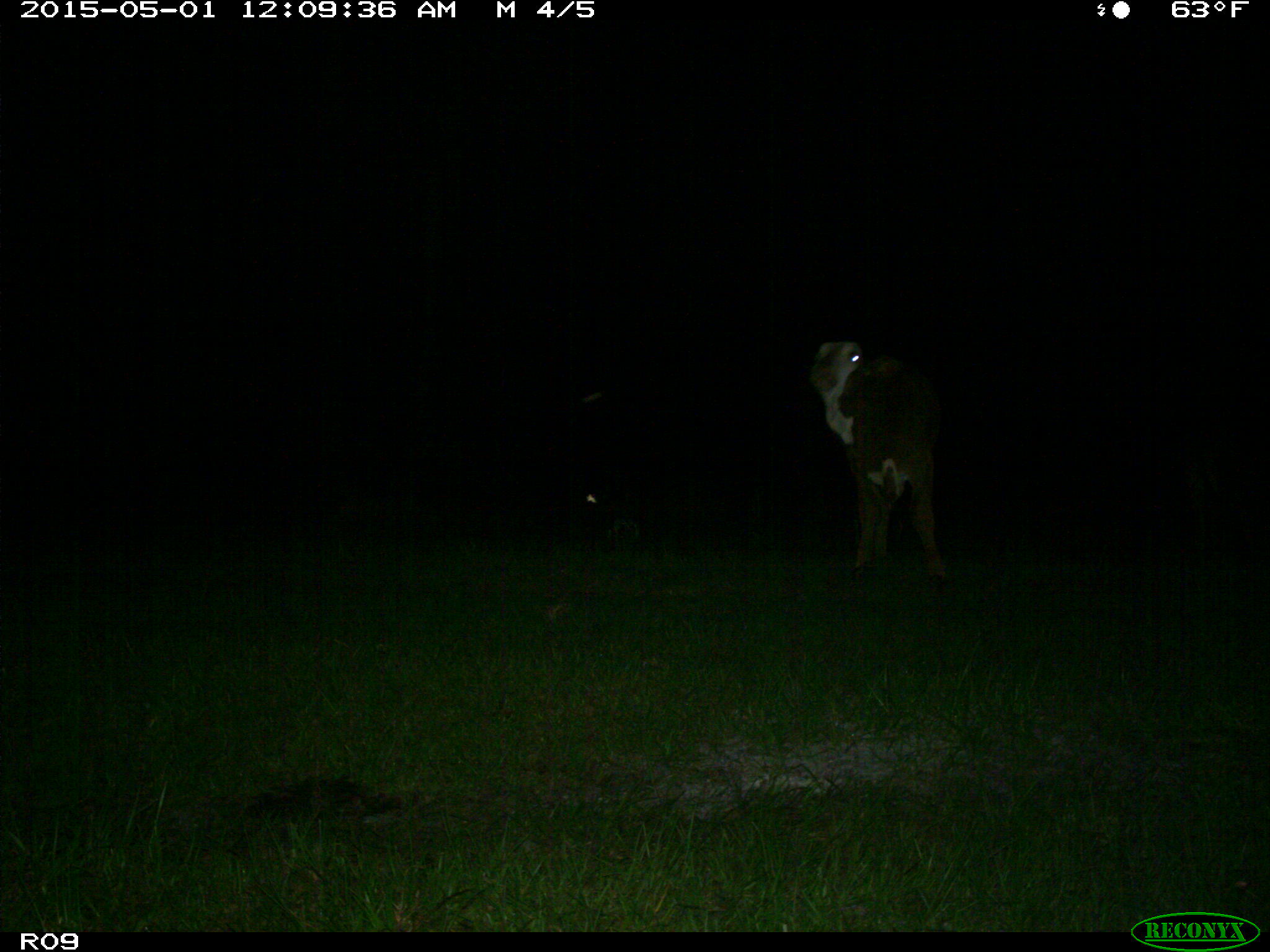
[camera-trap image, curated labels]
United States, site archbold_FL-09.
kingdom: Animalia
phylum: Chordata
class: Mammalia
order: Artiodactyla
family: Bovidae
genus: Bos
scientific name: Bos taurus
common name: domestic cow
Bos taurus (domestic cow).